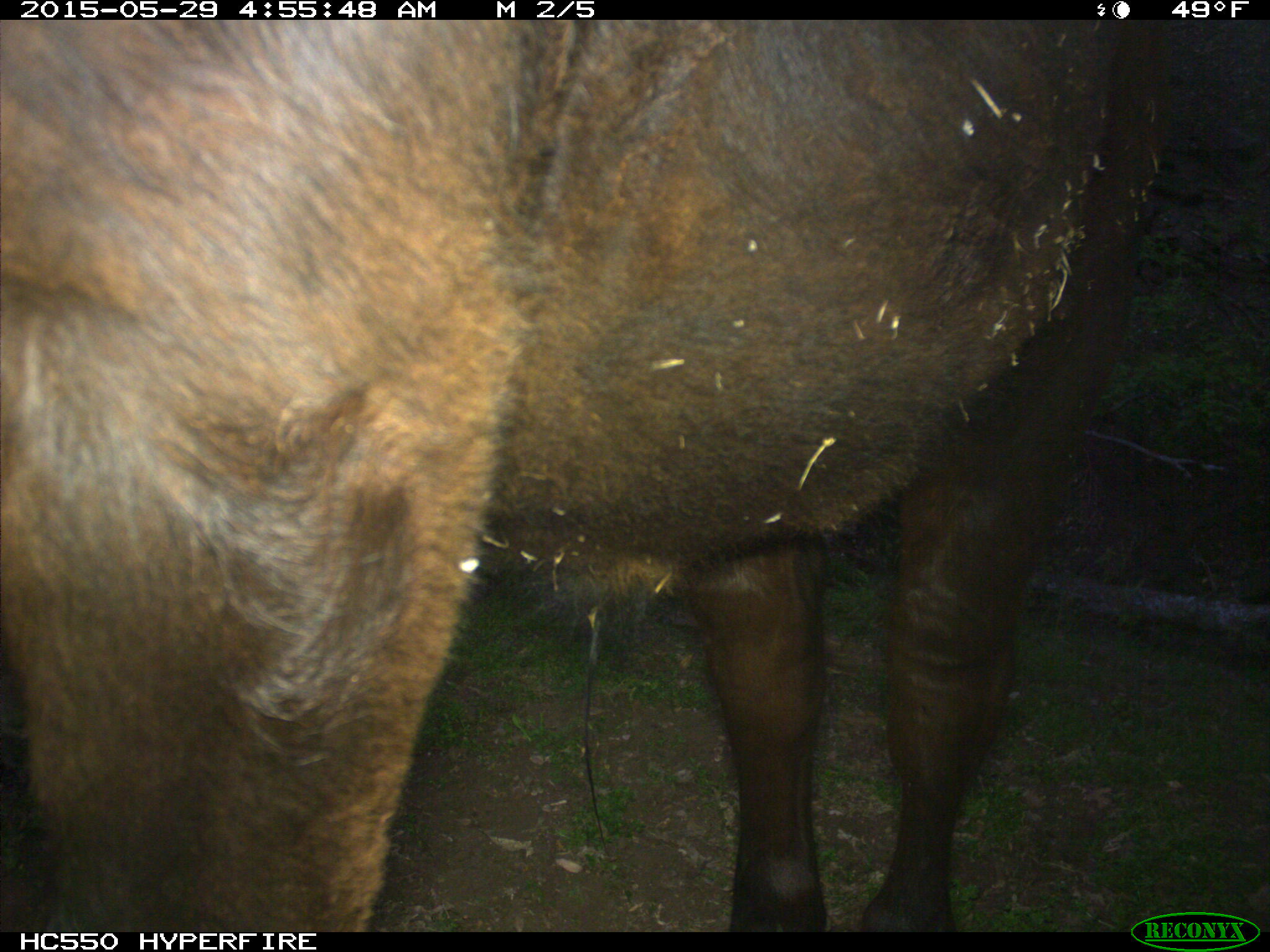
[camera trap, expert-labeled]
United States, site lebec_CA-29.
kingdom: Animalia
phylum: Chordata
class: Mammalia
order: Artiodactyla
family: Bovidae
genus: Bos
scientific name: Bos taurus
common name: domestic cow